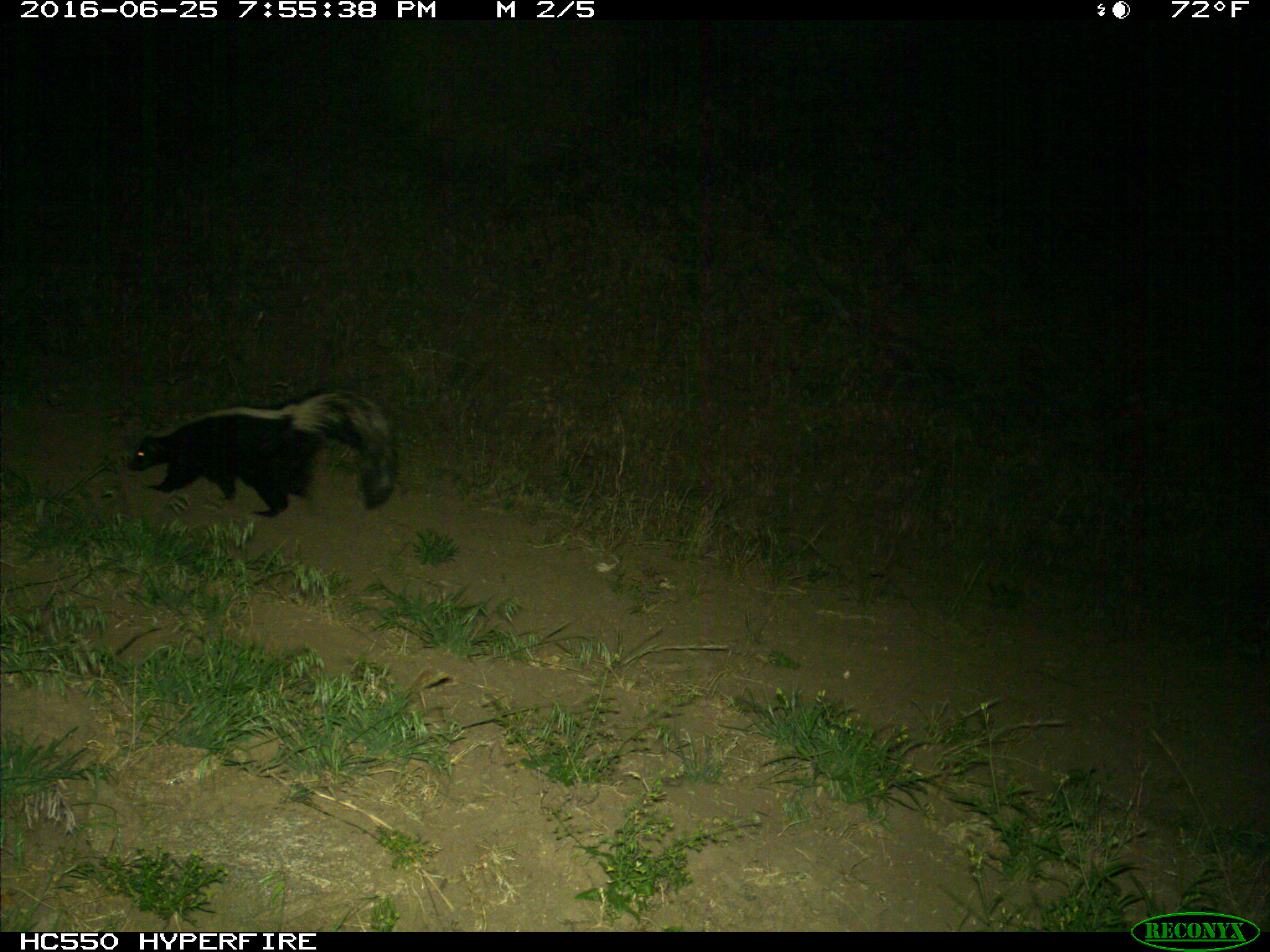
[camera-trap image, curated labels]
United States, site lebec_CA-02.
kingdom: Animalia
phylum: Chordata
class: Mammalia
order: Carnivora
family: Mephitidae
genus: Mephitis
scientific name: Mephitis mephitis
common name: striped skunk